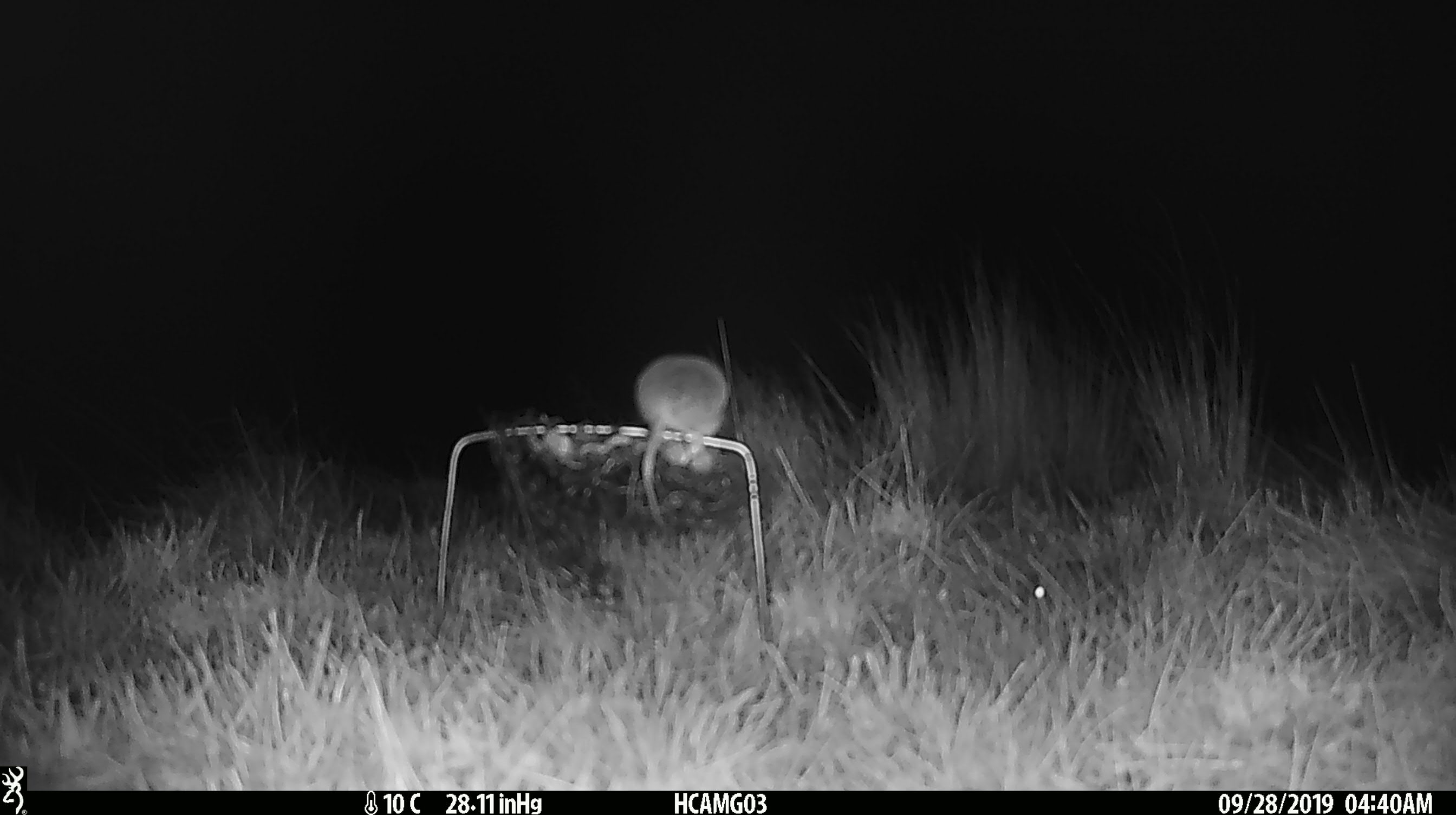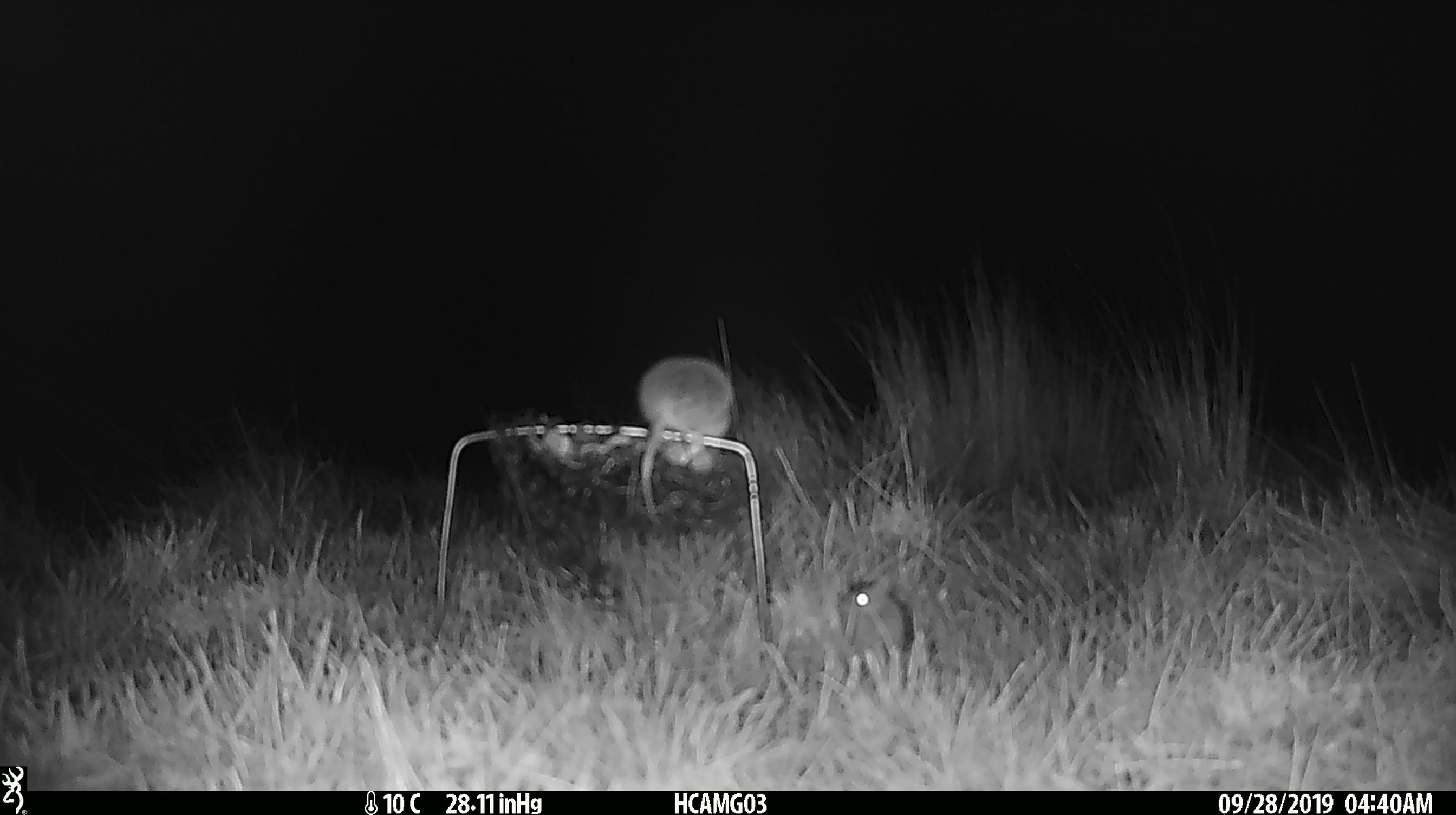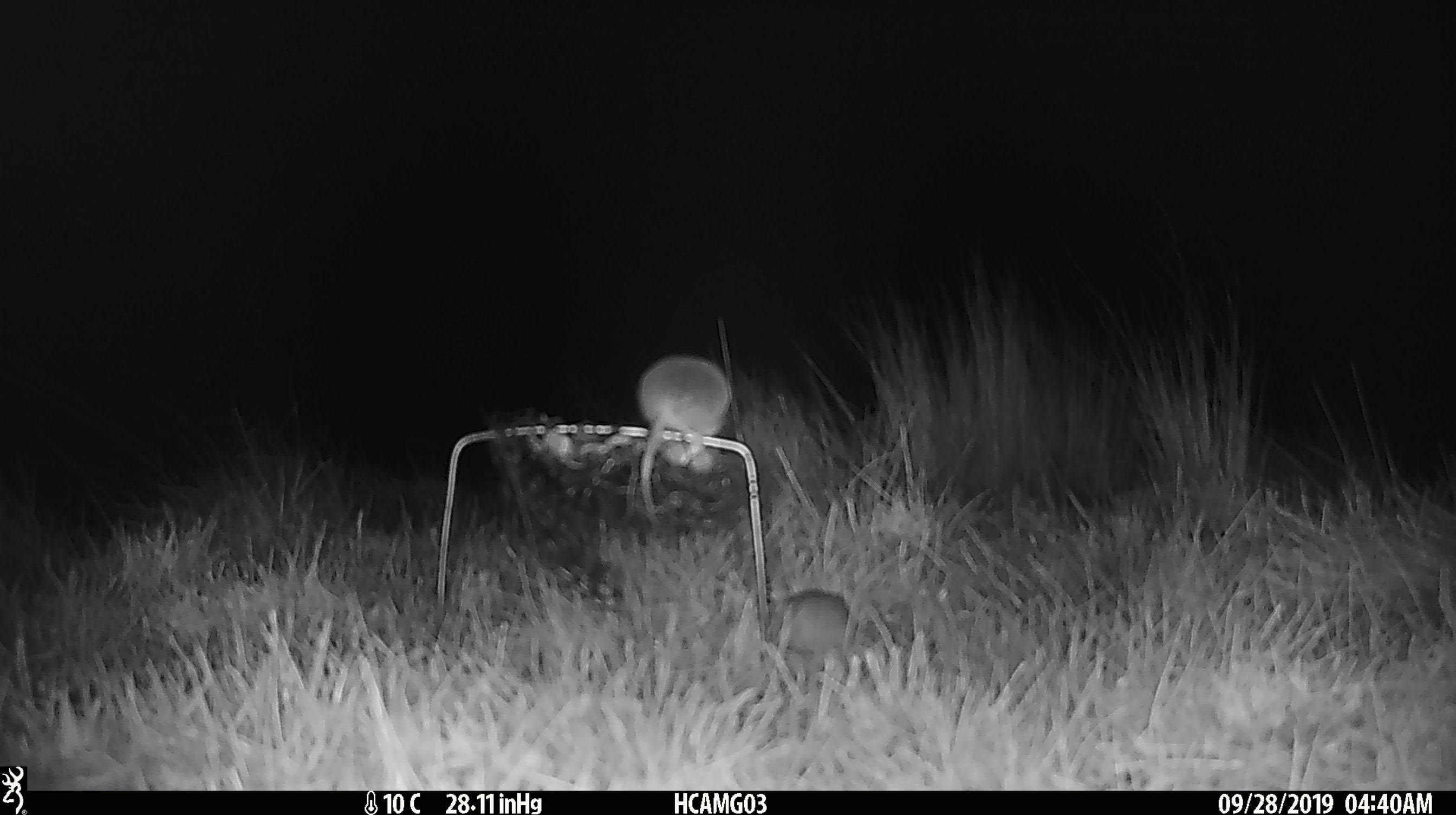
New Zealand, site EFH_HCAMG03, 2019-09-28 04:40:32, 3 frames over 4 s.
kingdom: Animalia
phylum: Chordata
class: Mammalia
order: Rodentia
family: Muridae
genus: Mus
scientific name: Mus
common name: mouse